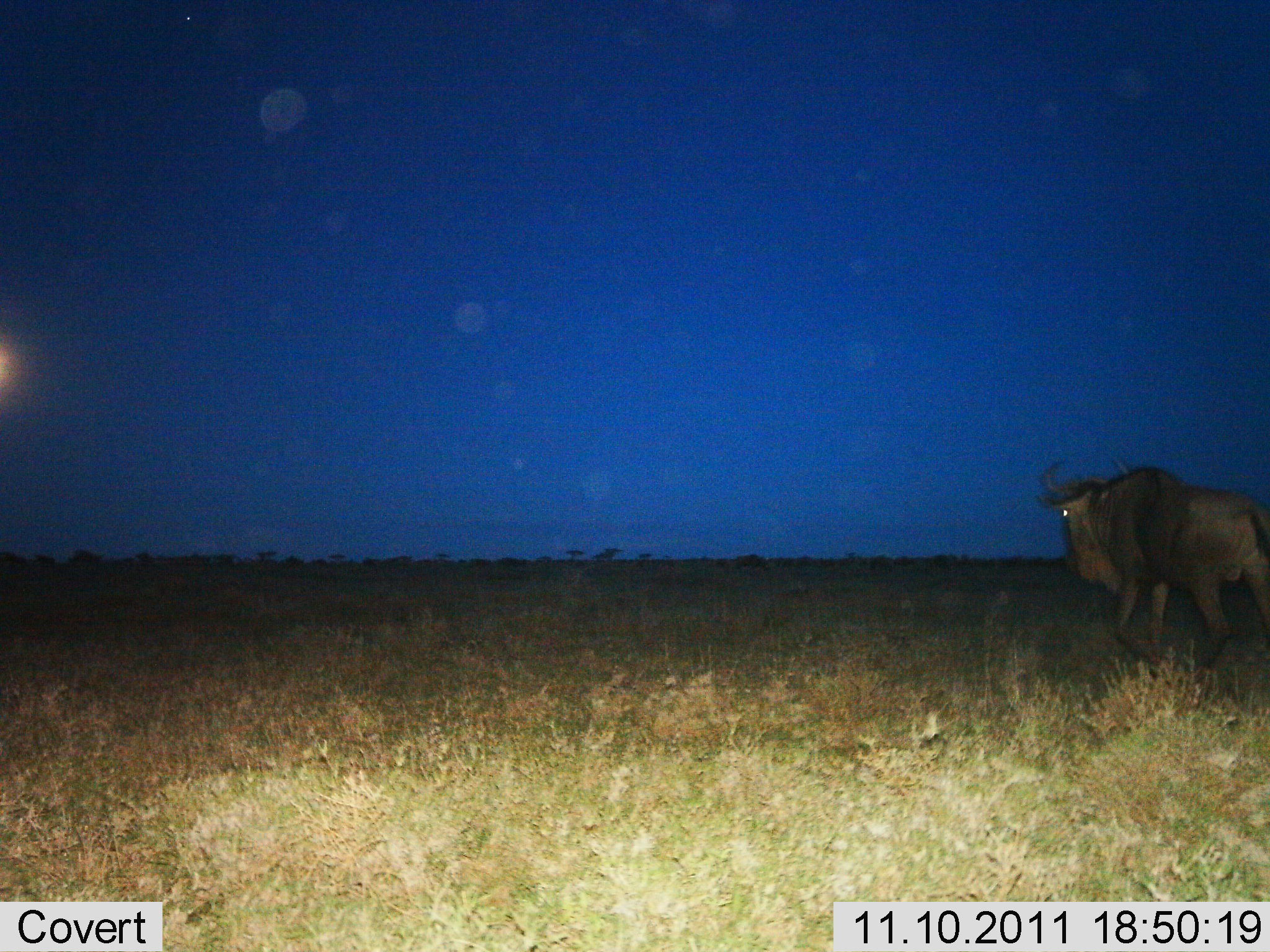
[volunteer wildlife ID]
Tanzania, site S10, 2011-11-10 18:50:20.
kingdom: Animalia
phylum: Chordata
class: Mammalia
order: Artiodactyla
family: Bovidae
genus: Connochaetes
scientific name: Connochaetes taurinus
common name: blue wildebeest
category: wildebeest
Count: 1.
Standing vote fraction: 10%.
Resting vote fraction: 0%.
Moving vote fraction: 90%.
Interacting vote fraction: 0%.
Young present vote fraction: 0%.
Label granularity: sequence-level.